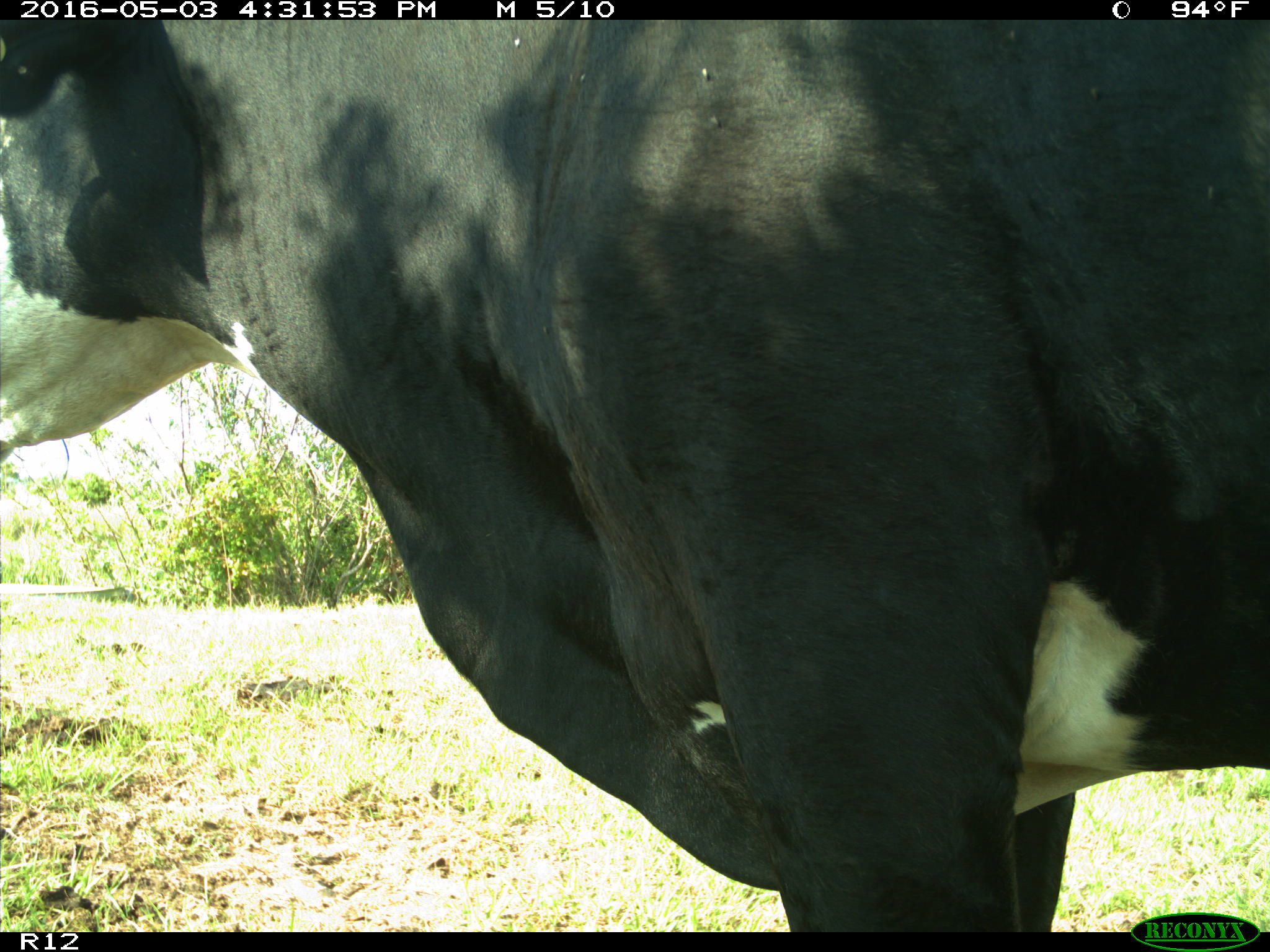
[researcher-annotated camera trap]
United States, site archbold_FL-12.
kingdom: Animalia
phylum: Chordata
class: Mammalia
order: Artiodactyla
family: Bovidae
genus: Bos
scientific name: Bos taurus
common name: domestic cow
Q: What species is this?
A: Bos taurus (domestic cow).